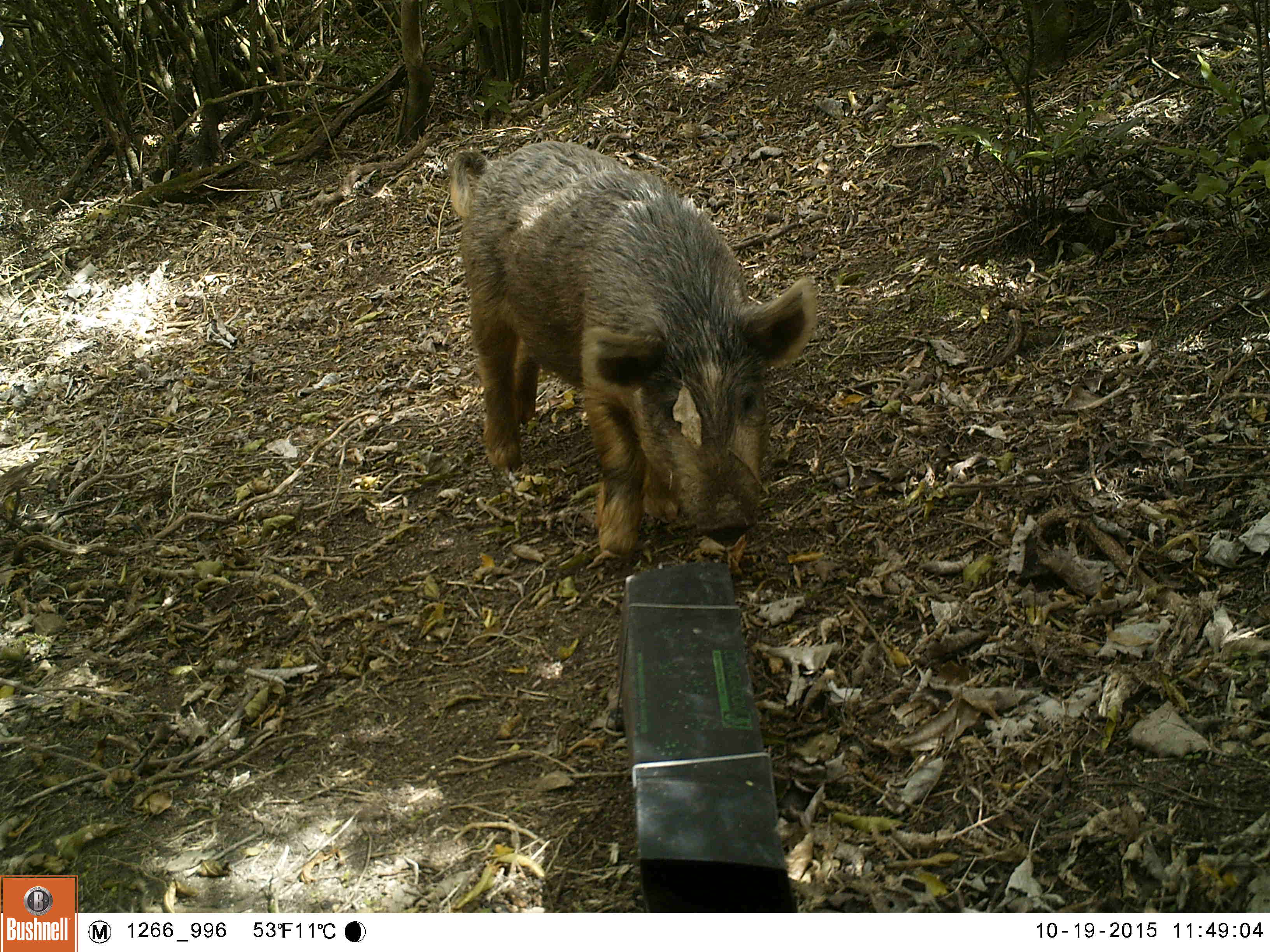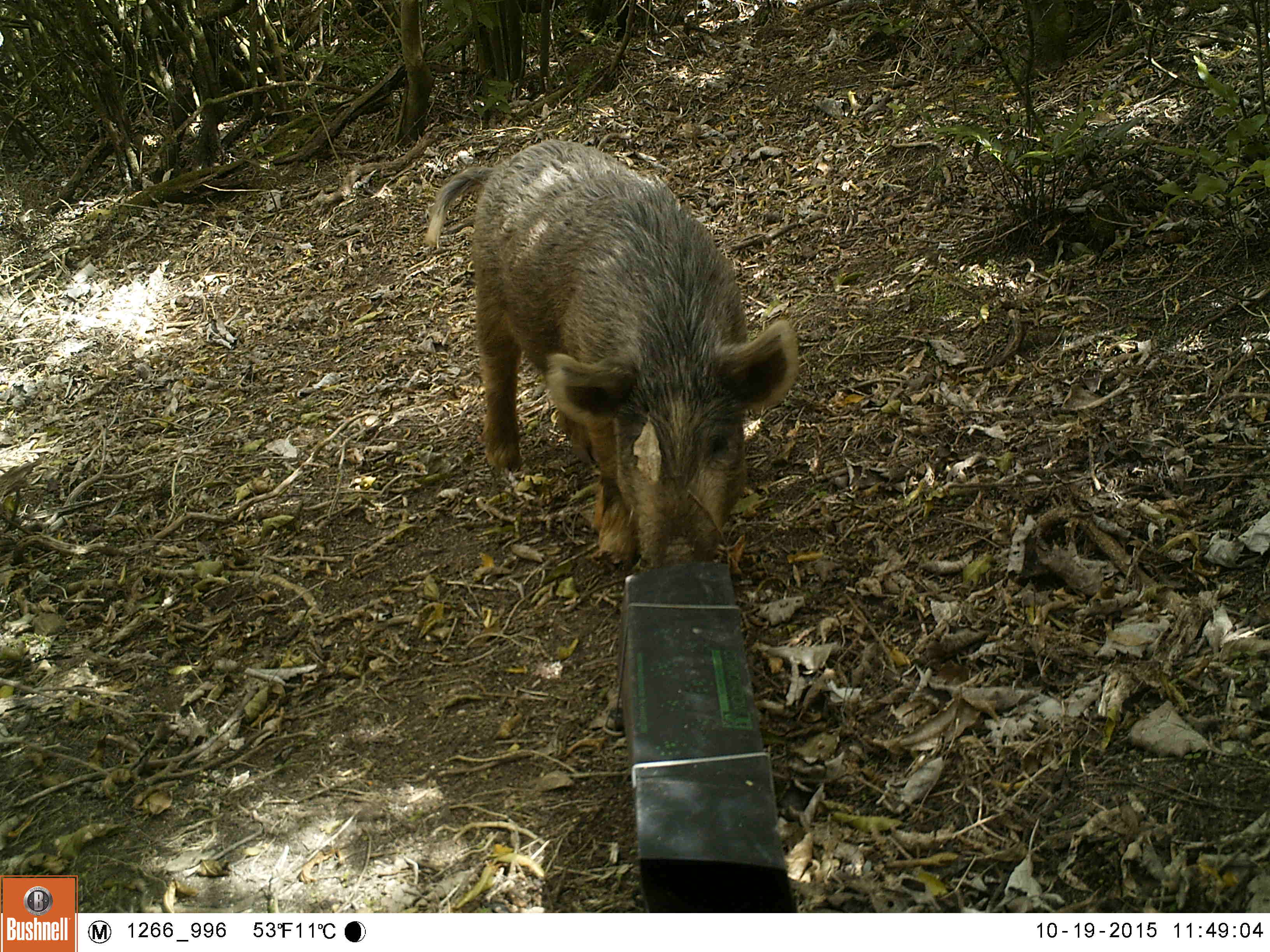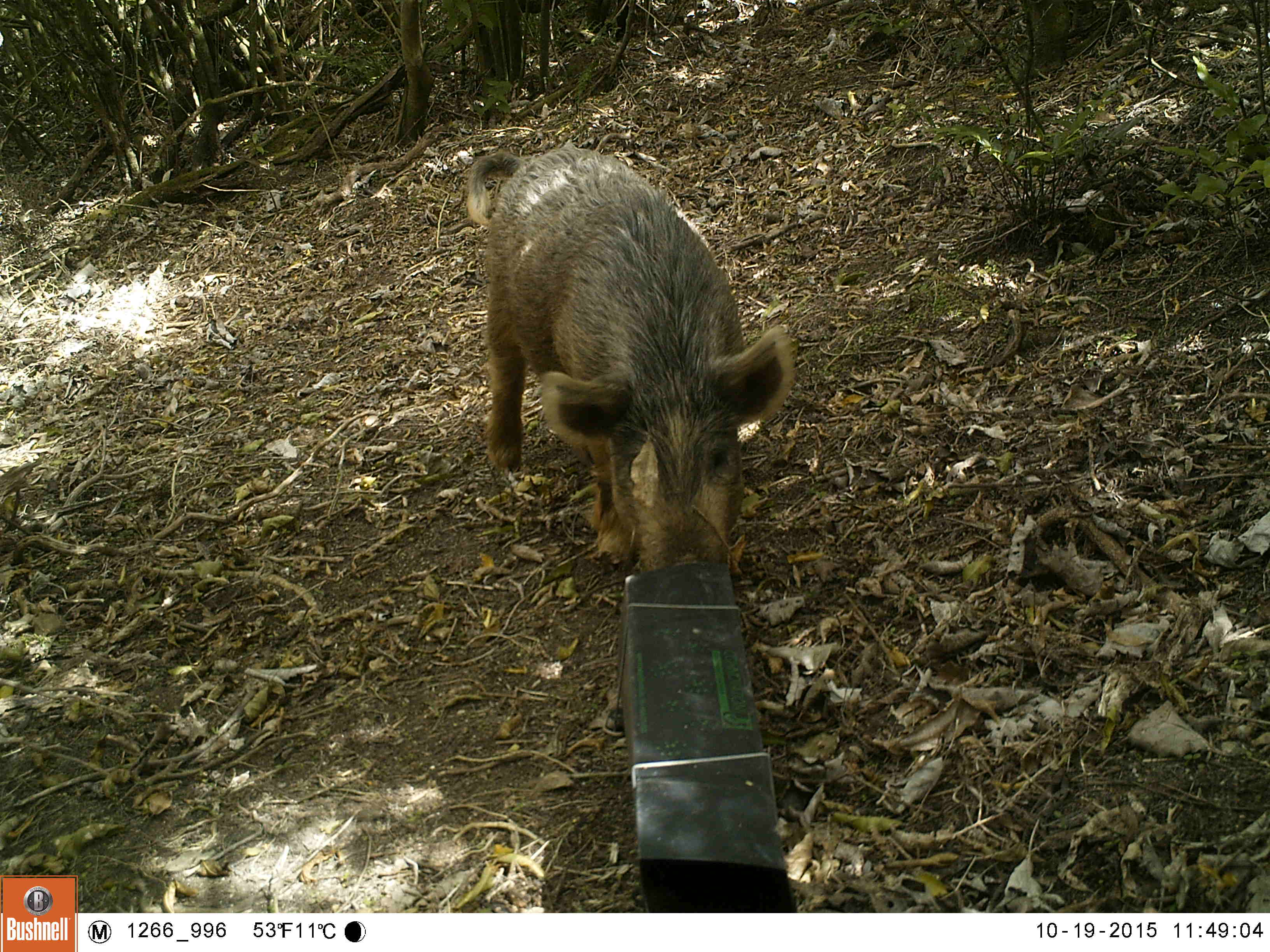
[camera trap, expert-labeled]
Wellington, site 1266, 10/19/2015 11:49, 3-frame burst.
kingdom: Animalia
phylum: Chordata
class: Mammalia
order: Artiodactyla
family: Suidae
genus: Sus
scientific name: Sus scrofa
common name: pig